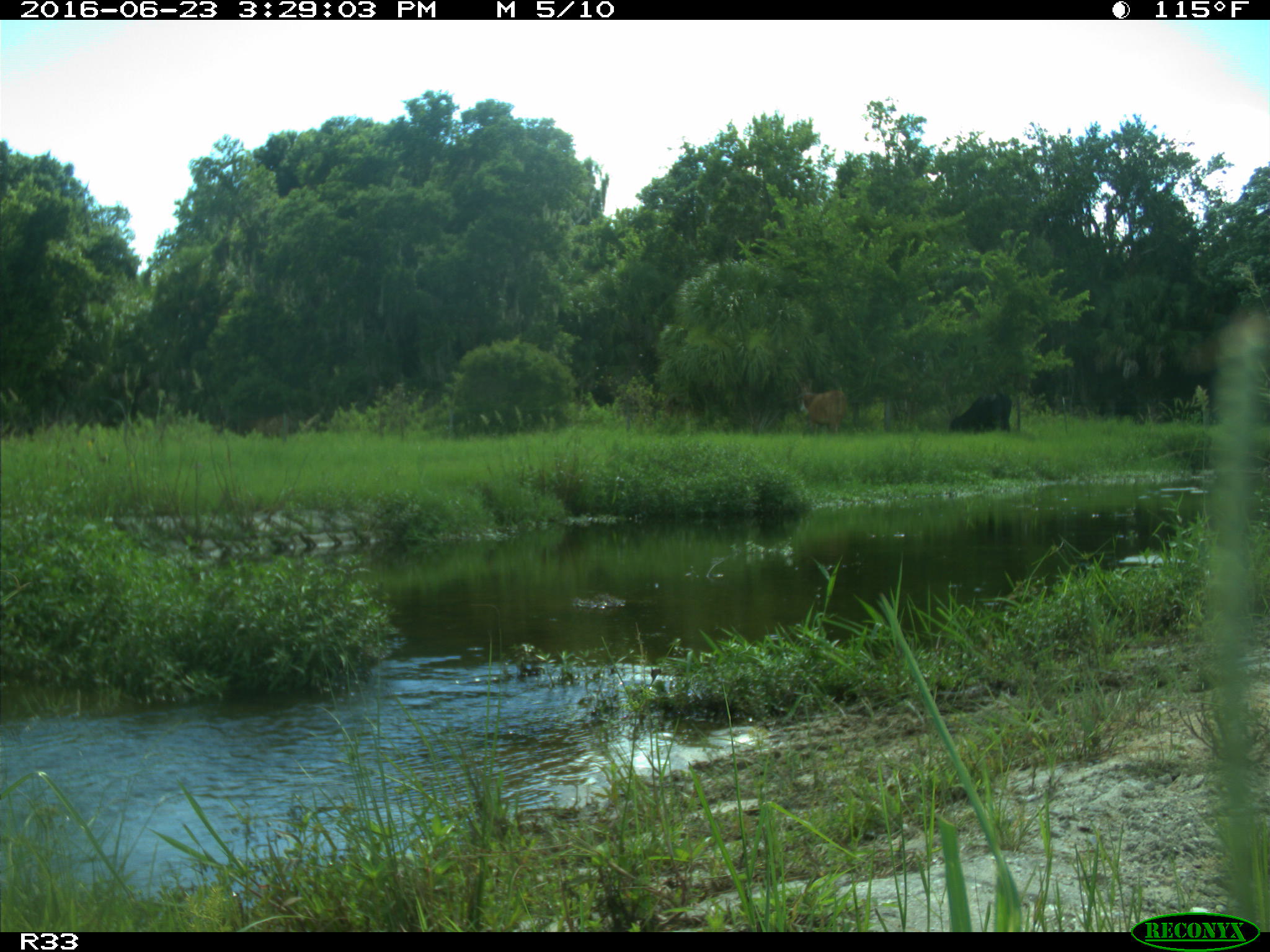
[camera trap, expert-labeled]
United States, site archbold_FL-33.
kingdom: Animalia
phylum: Chordata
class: Mammalia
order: Artiodactyla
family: Bovidae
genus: Bos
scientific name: Bos taurus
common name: domestic cow